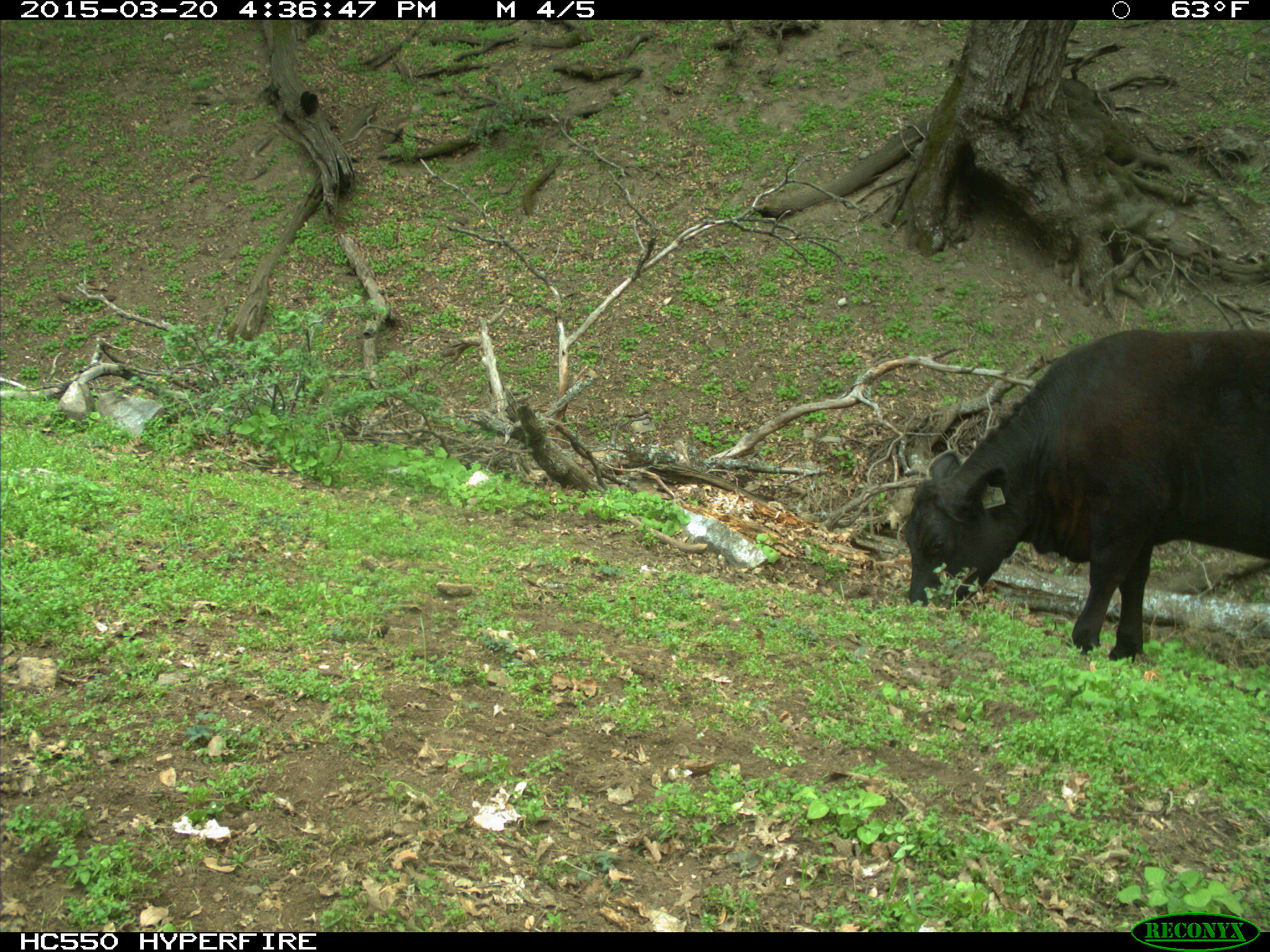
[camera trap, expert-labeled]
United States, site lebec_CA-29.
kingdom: Animalia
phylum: Chordata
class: Mammalia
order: Artiodactyla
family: Bovidae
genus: Bos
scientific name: Bos taurus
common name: domestic cow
Bos taurus (domestic cow).